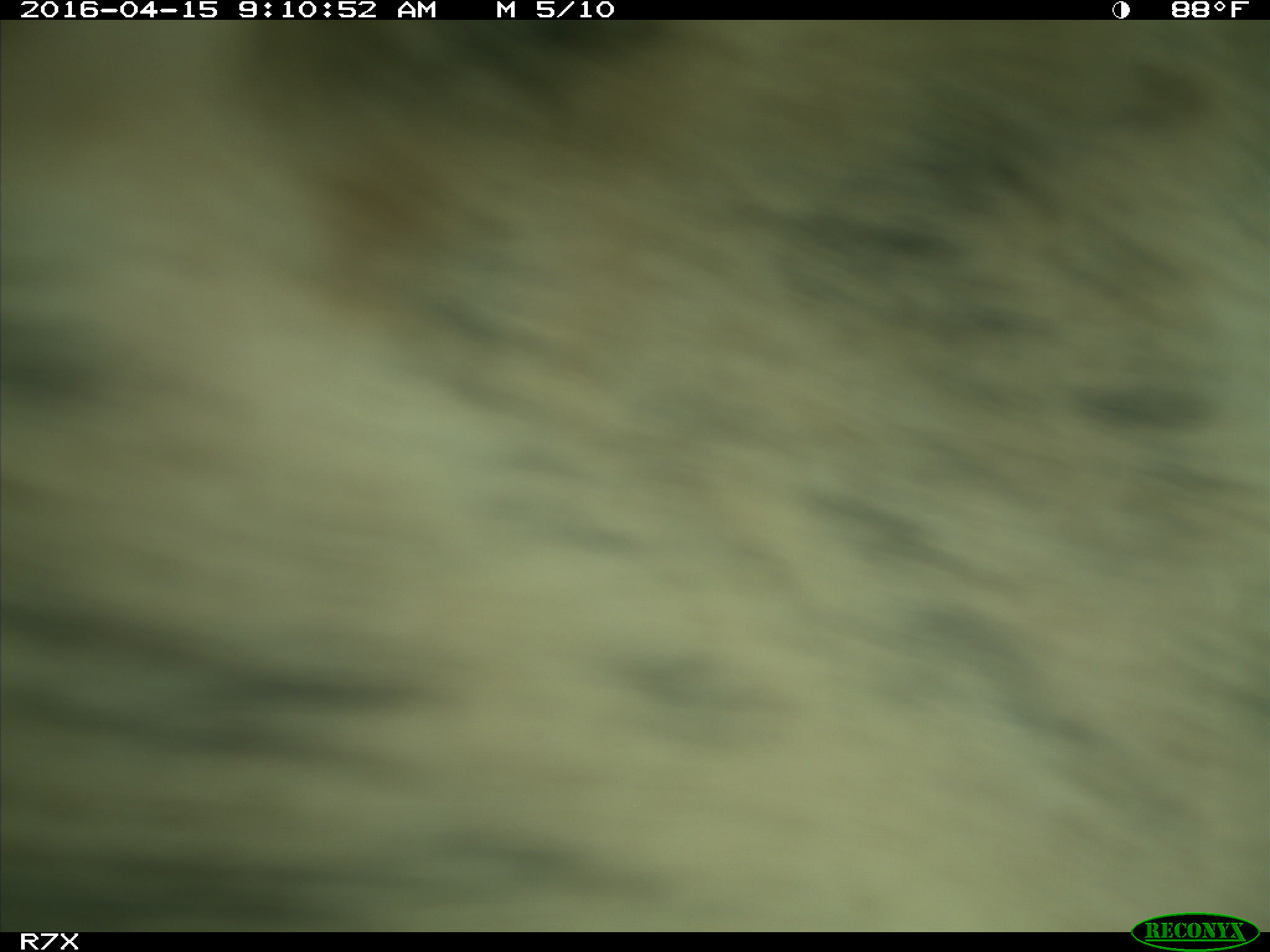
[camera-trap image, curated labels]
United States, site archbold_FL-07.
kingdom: Animalia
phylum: Chordata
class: Mammalia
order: Artiodactyla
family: Bovidae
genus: Bos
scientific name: Bos taurus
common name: domestic cow